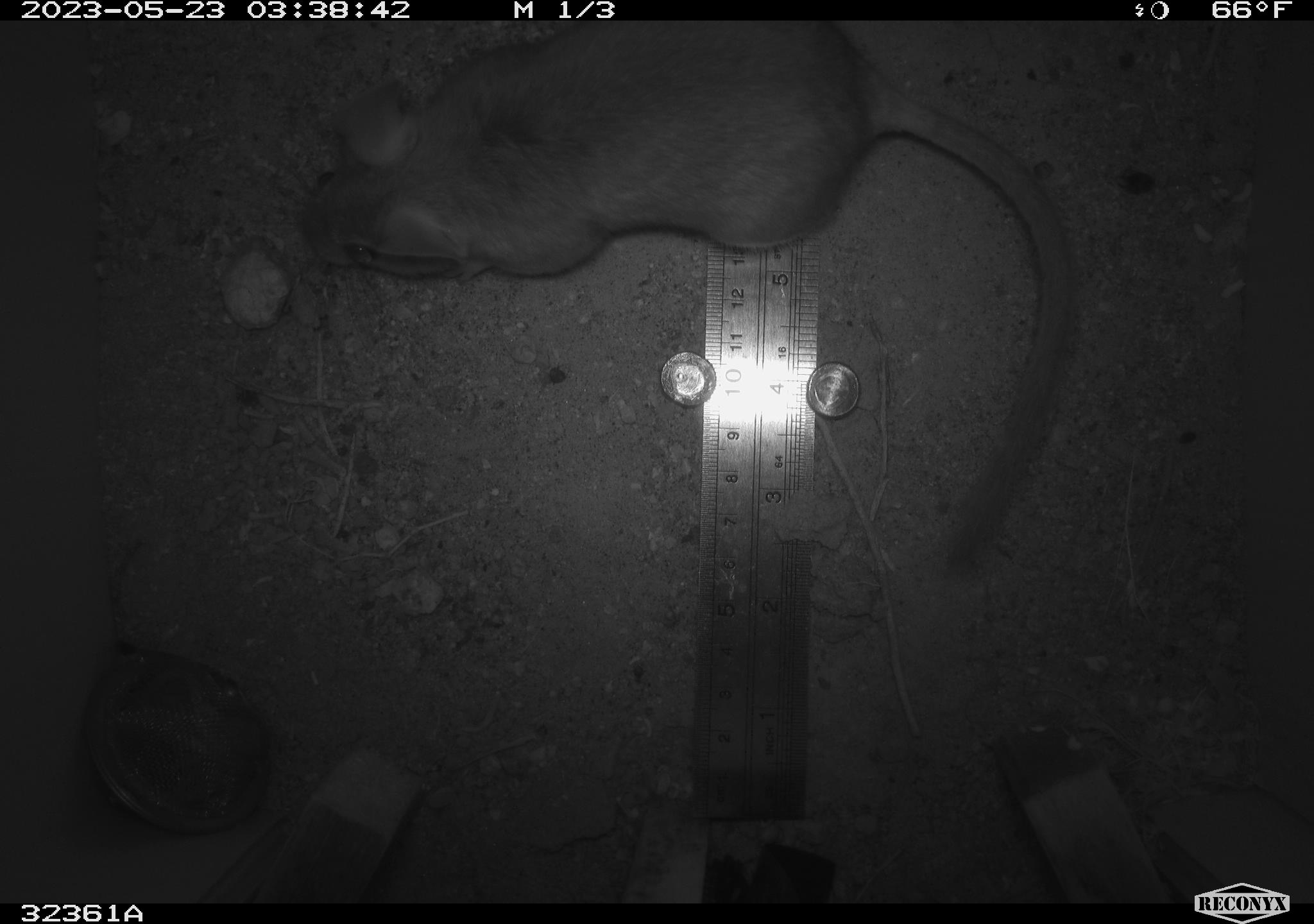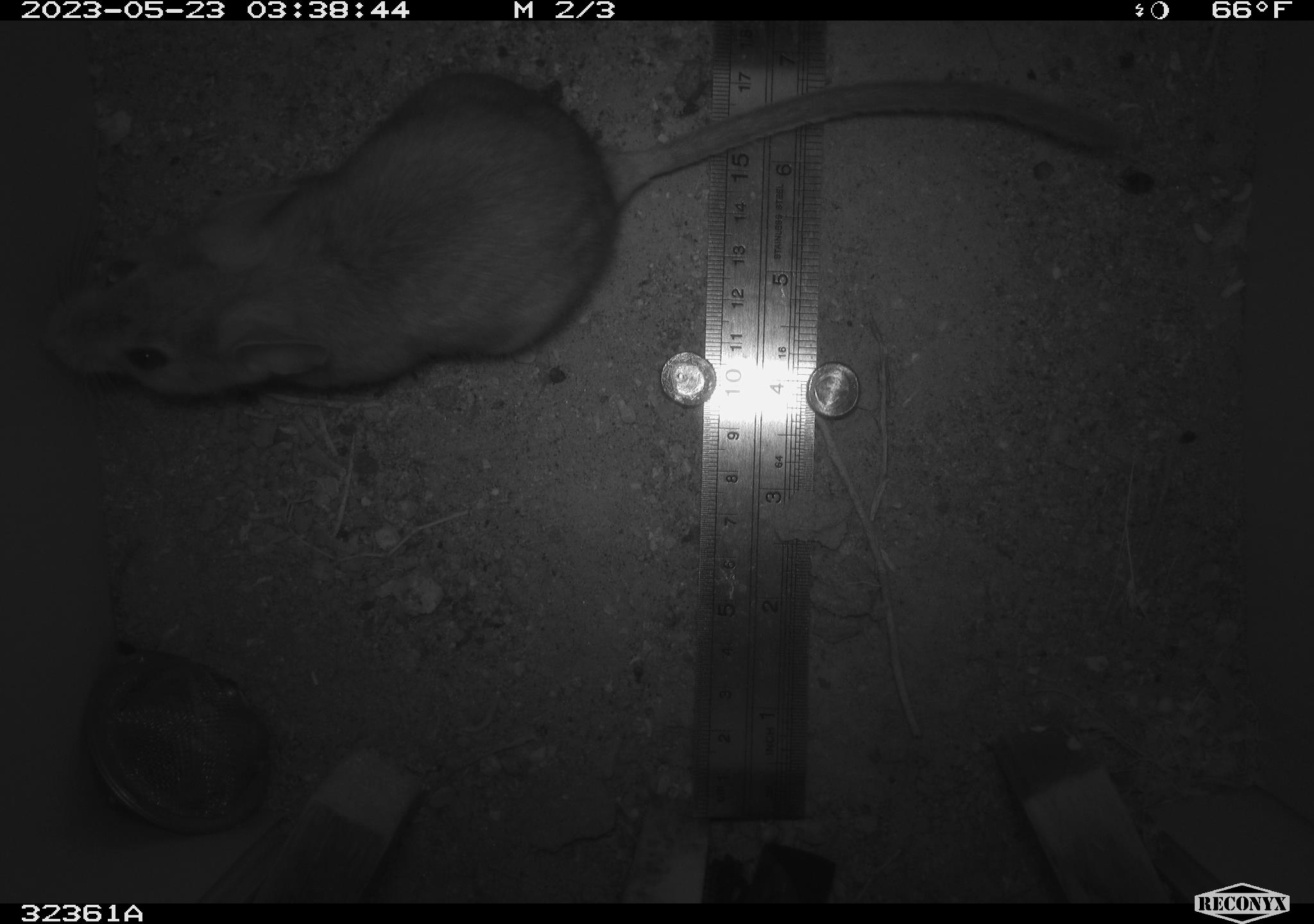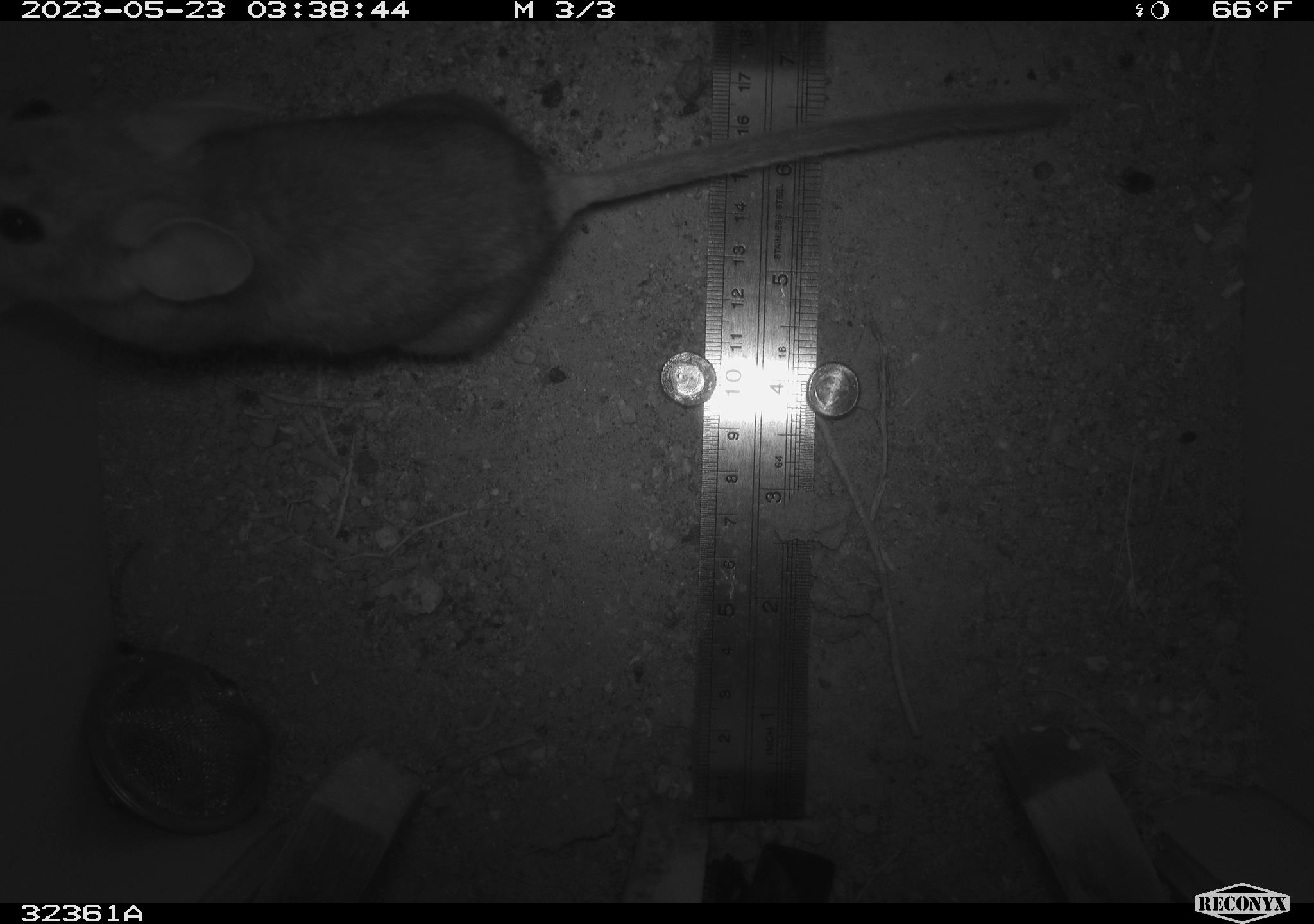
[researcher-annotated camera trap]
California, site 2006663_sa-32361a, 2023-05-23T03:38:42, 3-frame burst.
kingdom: Animalia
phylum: Chordata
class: Mammalia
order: Rodentia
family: Cricetidae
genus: Neotoma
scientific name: Neotoma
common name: pack rat or woodrat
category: neotoma species